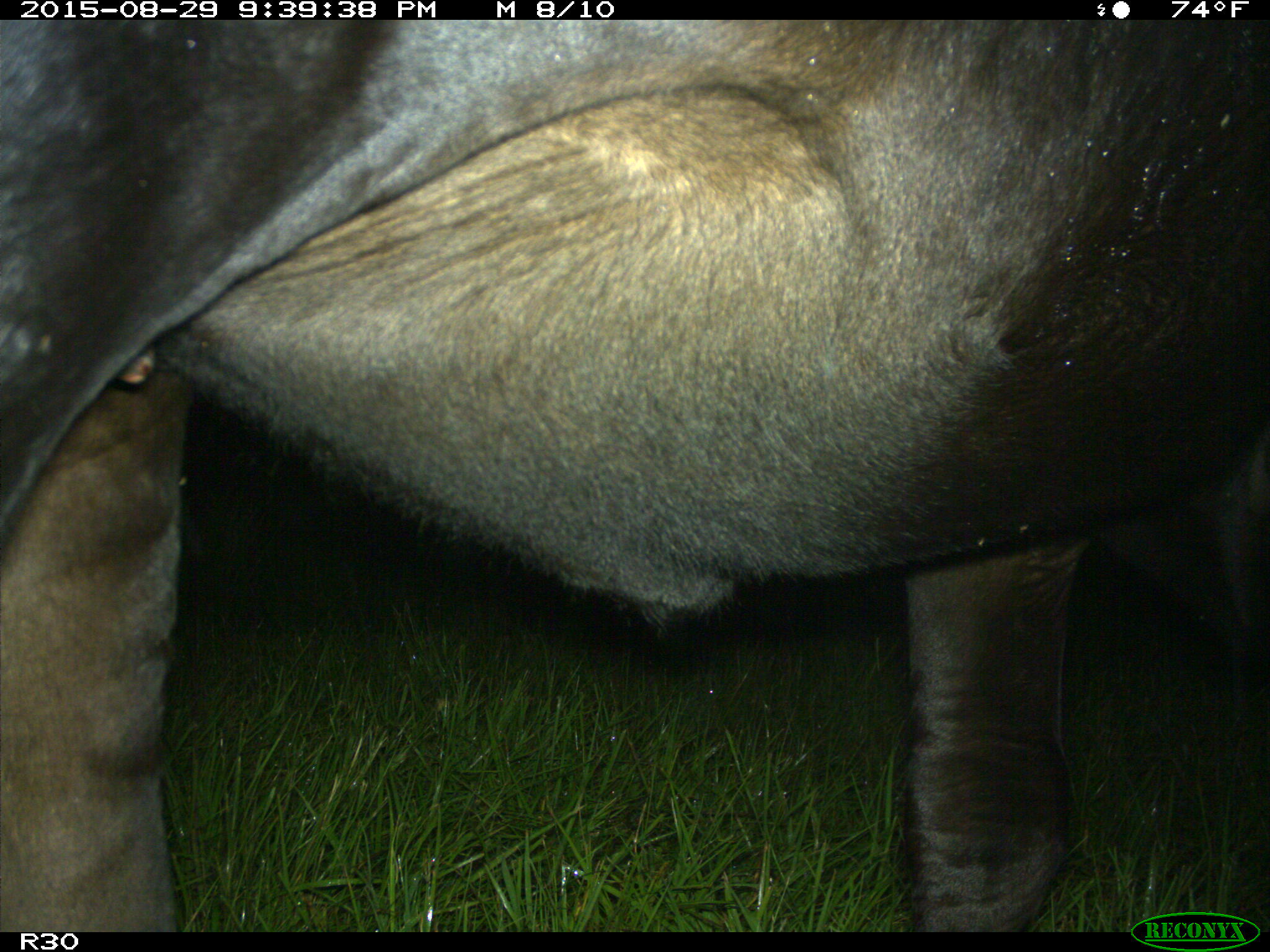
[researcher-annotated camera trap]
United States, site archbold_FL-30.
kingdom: Animalia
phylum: Chordata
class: Mammalia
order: Artiodactyla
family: Bovidae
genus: Bos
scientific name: Bos taurus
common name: domestic cow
Bos taurus (domestic cow).